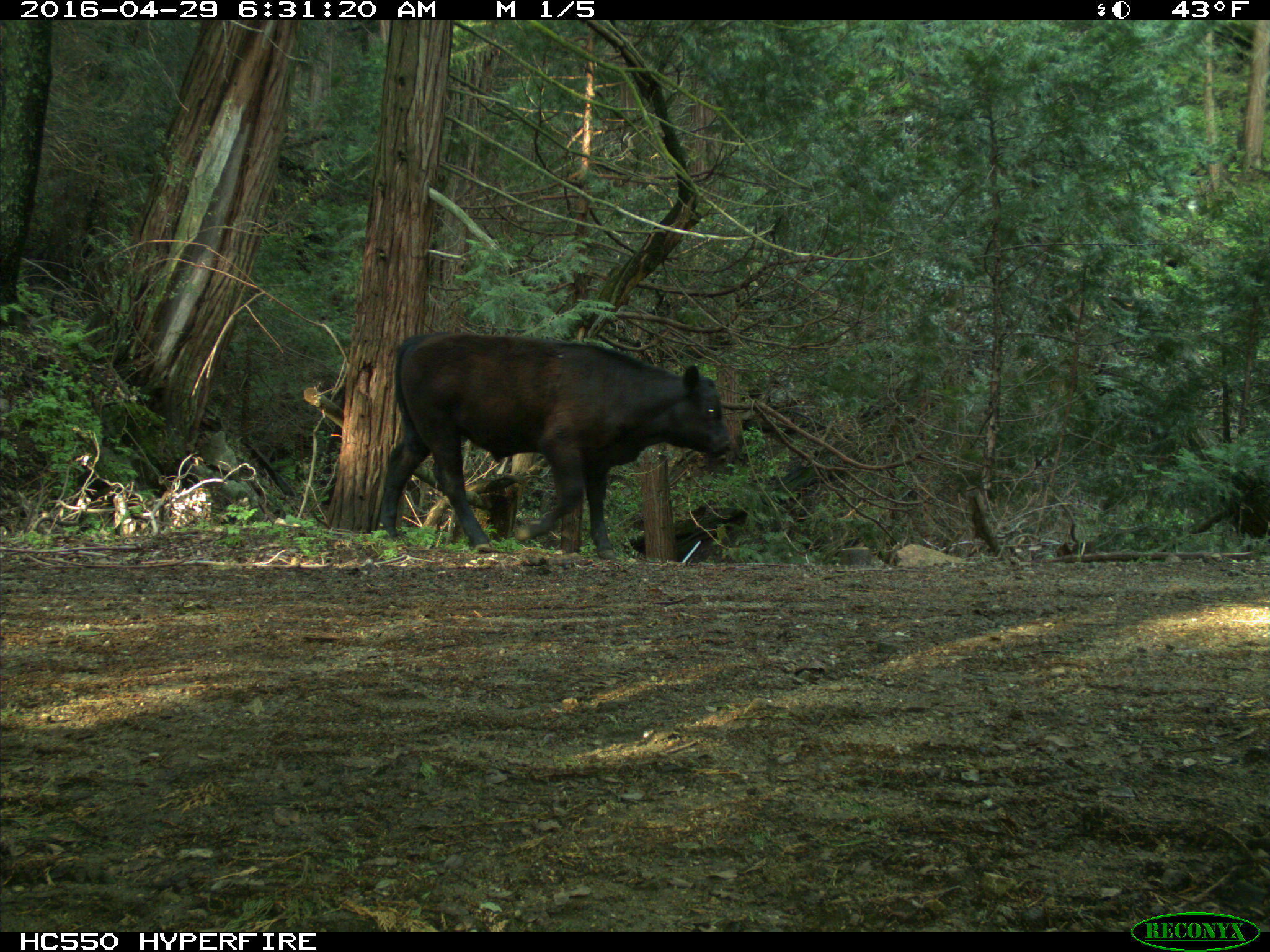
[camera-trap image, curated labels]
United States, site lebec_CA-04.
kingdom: Animalia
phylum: Chordata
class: Mammalia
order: Artiodactyla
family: Bovidae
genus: Bos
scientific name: Bos taurus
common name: domestic cow